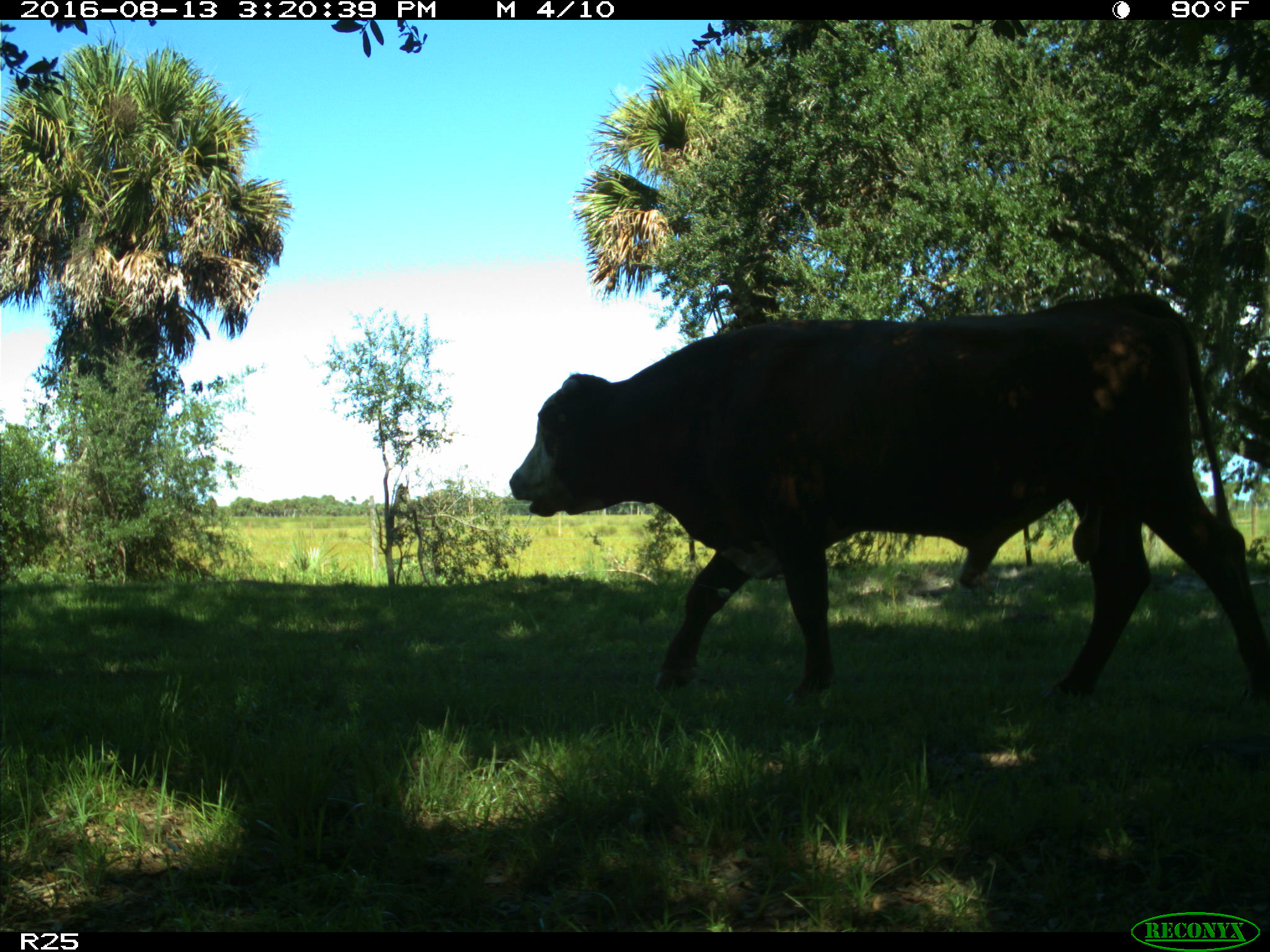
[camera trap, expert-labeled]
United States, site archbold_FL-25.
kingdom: Animalia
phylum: Chordata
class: Mammalia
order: Artiodactyla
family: Bovidae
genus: Bos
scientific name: Bos taurus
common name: domestic cow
Bos taurus (domestic cow).